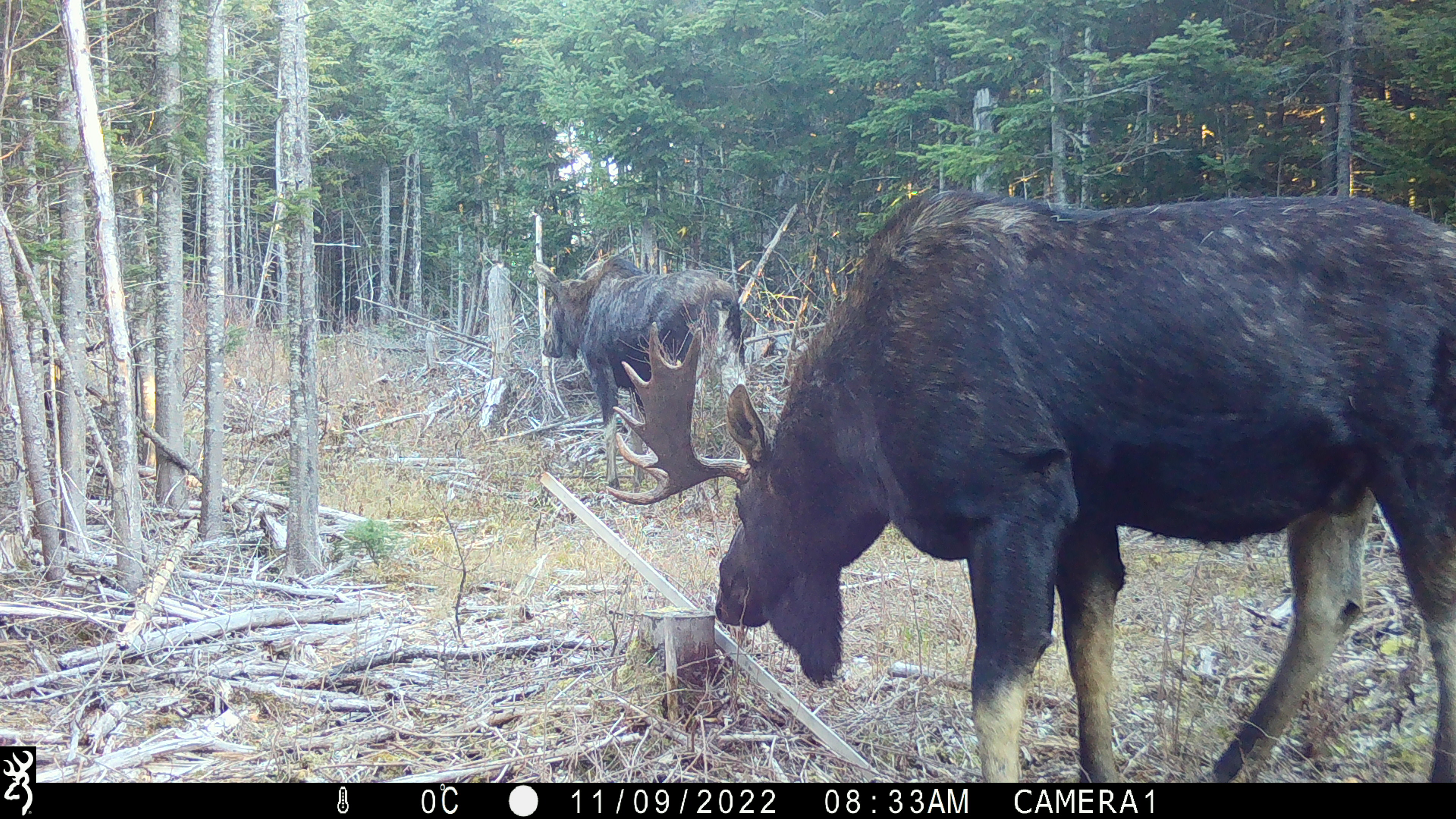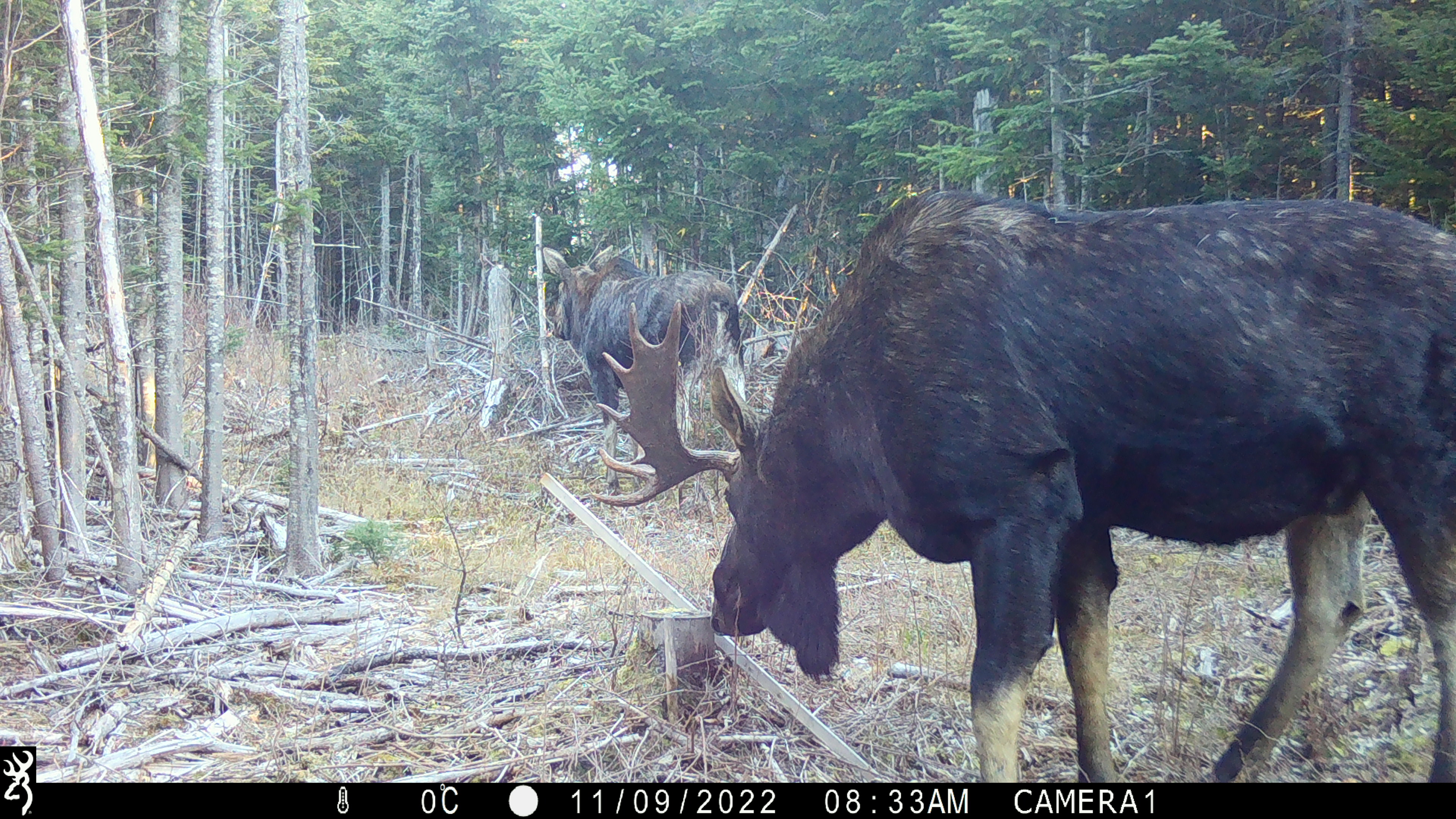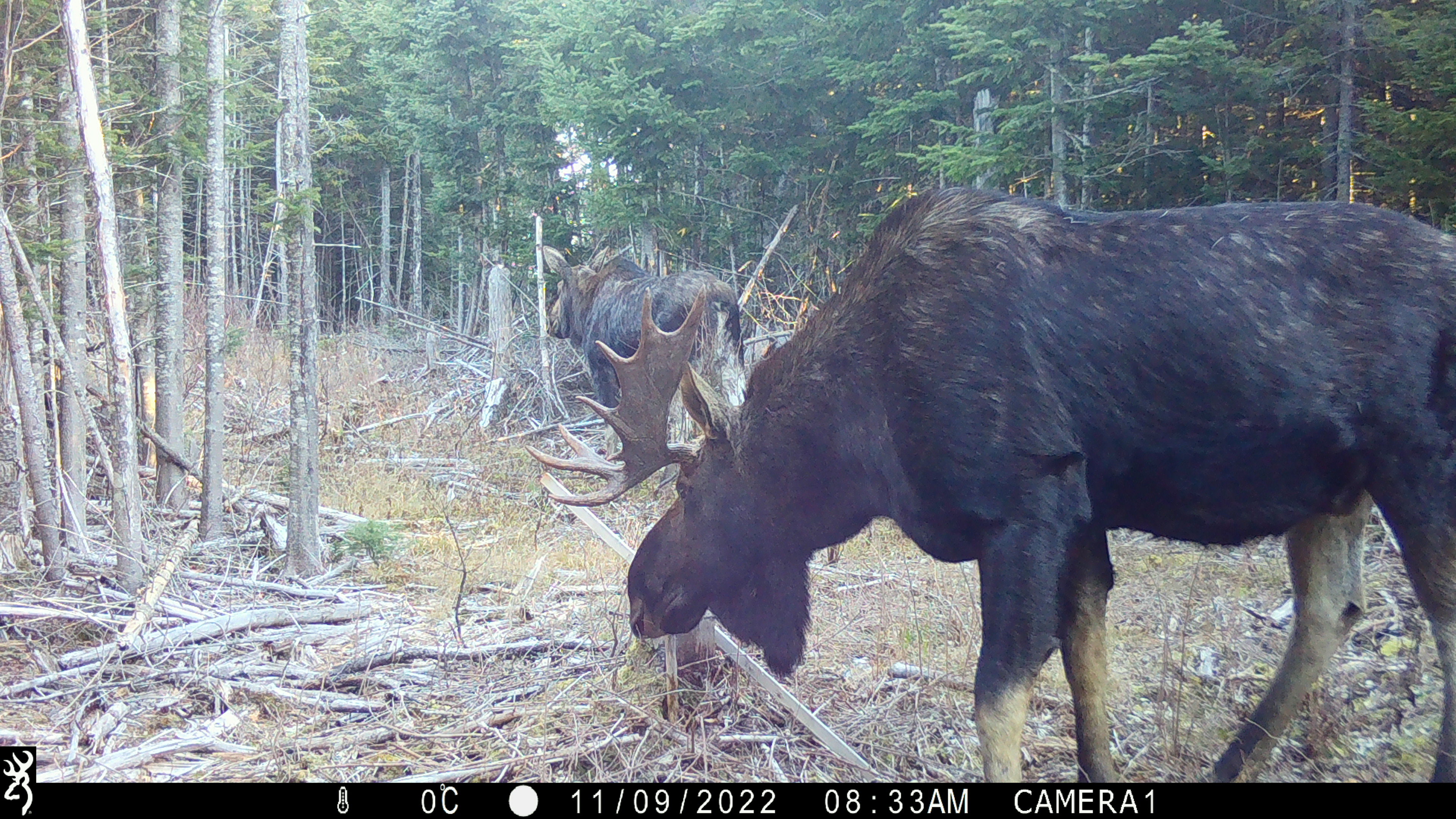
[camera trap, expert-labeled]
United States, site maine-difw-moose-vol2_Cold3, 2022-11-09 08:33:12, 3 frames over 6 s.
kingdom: Animalia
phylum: Chordata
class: Mammalia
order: Artiodactyla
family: Cervidae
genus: Alces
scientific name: Alces alces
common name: moose